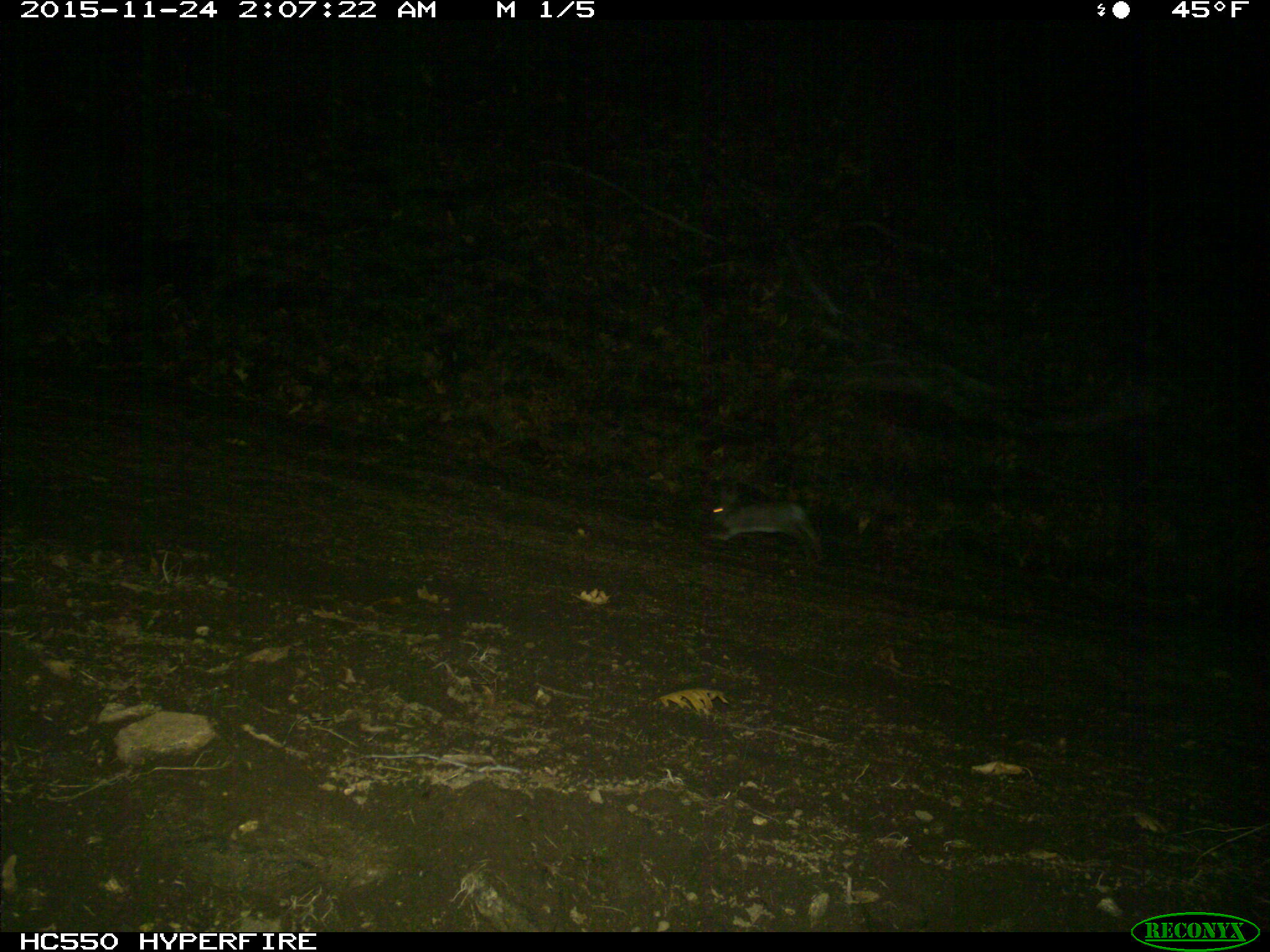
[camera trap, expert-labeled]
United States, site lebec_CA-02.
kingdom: Animalia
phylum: Chordata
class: Mammalia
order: Lagomorpha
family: Leporidae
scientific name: Leporidae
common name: rabbits and hares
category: unidentified rabbit